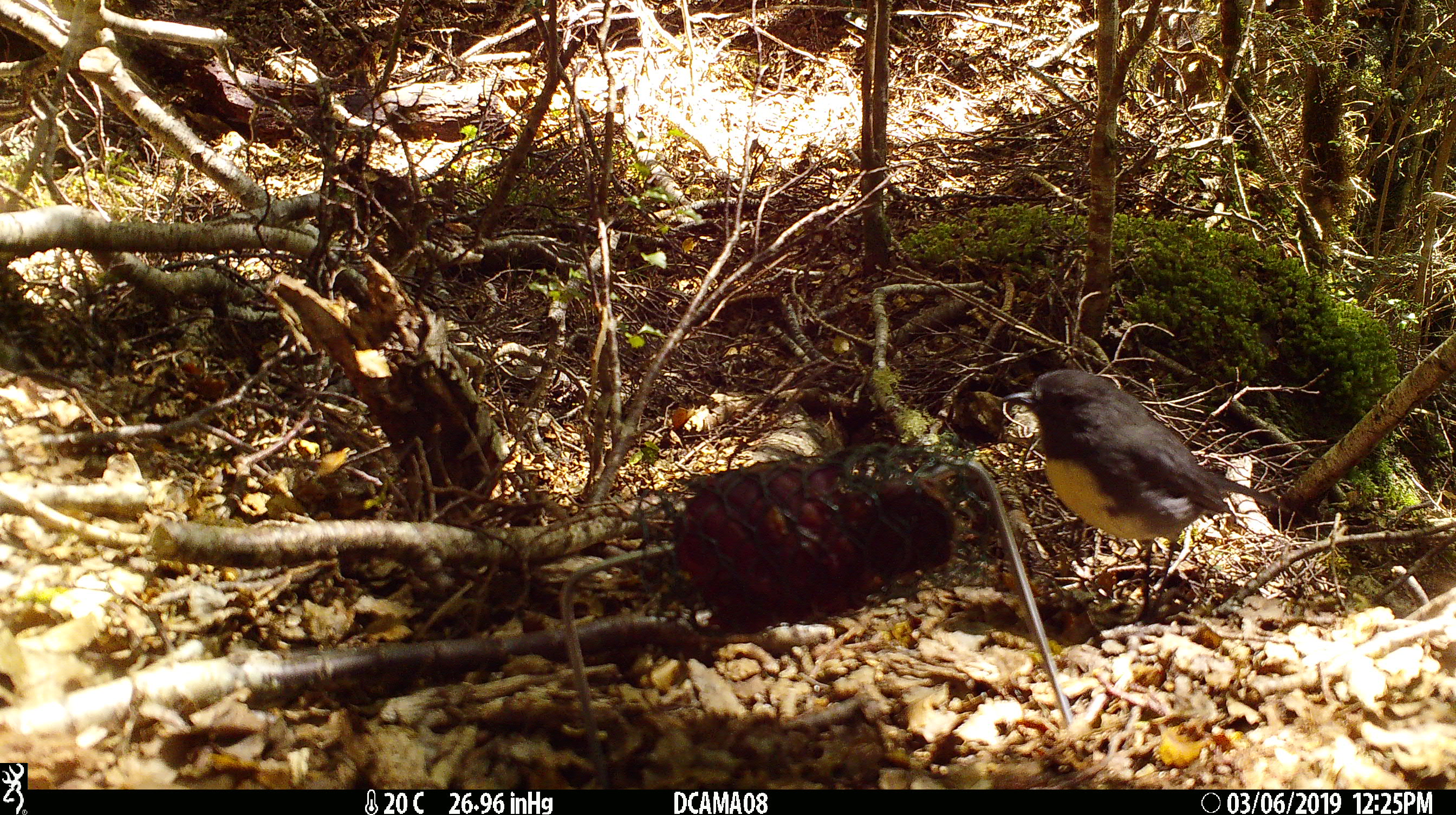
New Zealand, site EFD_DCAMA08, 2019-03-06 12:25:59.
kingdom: Animalia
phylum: Chordata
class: Aves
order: Passeriformes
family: Petroicidae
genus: Petroica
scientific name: Petroica australis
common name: new zealand robin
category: robin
Robin (new zealand robin) (Petroica australis).